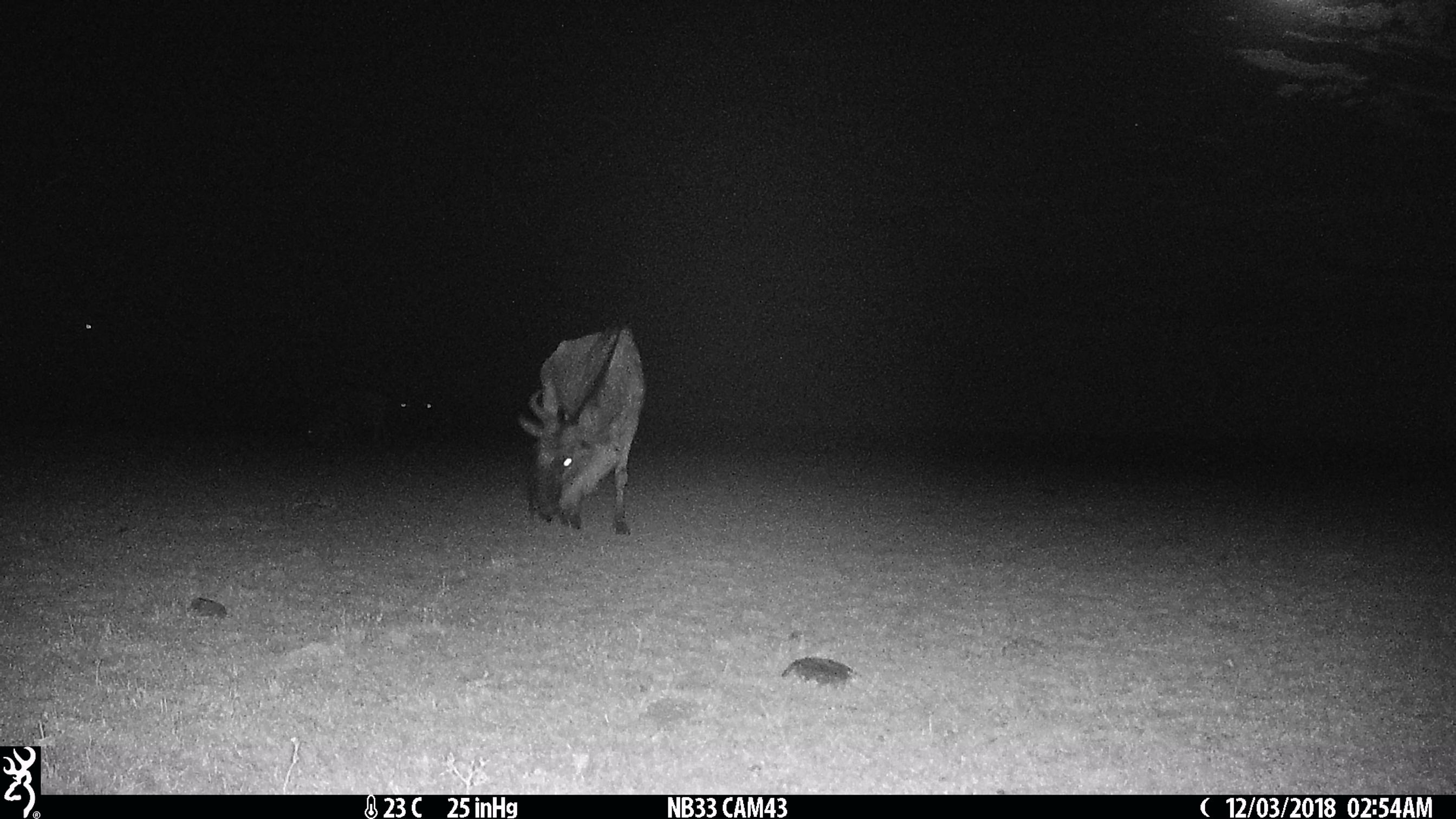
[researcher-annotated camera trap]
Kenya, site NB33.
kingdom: Animalia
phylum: Chordata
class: Mammalia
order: Artiodactyla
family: Bovidae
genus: Connochaetes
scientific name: Connochaetes taurinus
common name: blue wildebeest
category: wildebeest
Wildebeest (blue wildebeest) (Connochaetes taurinus).